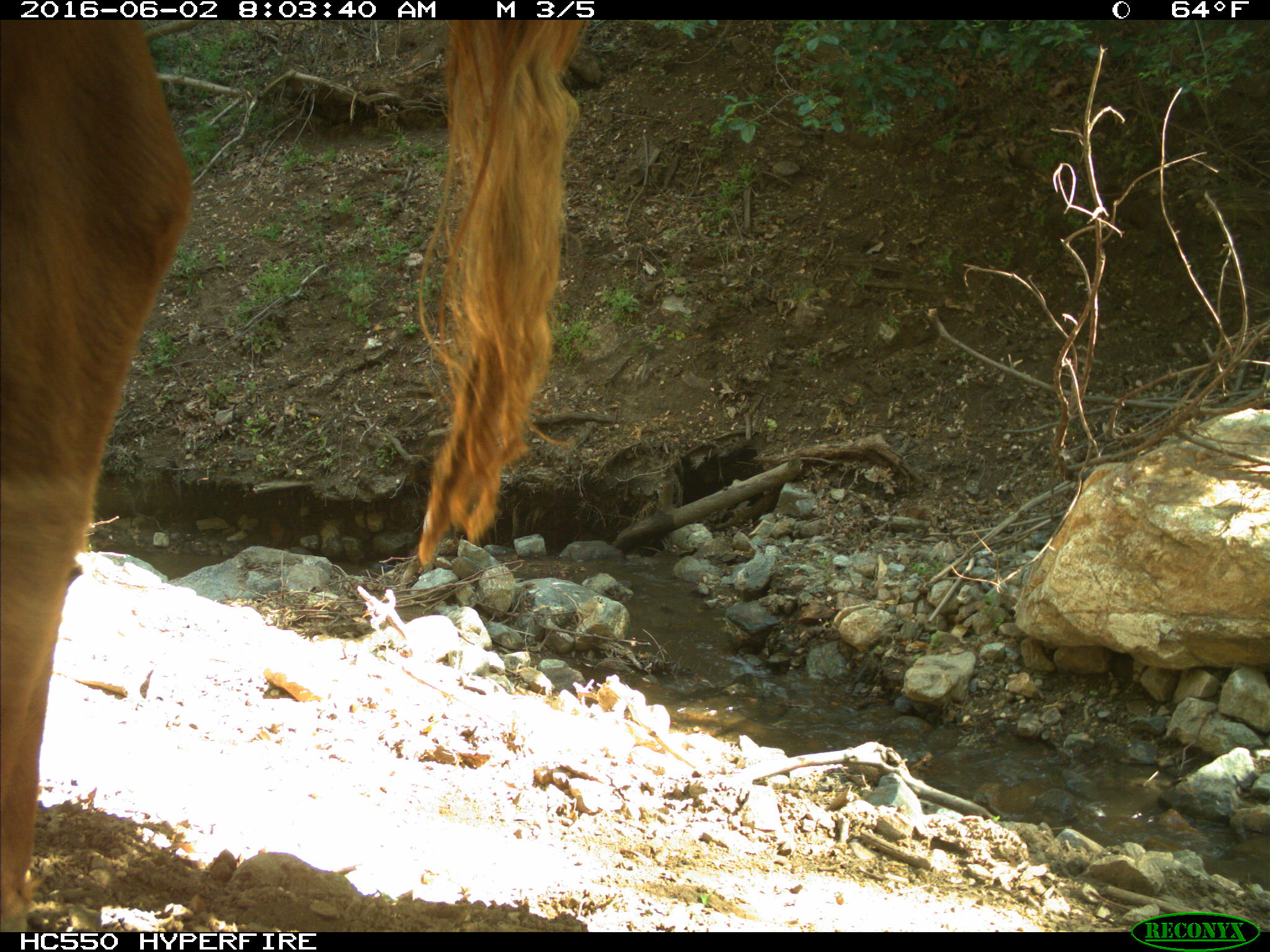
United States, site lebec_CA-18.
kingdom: Animalia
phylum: Chordata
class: Mammalia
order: Artiodactyla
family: Bovidae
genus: Bos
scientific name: Bos taurus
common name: domestic cow